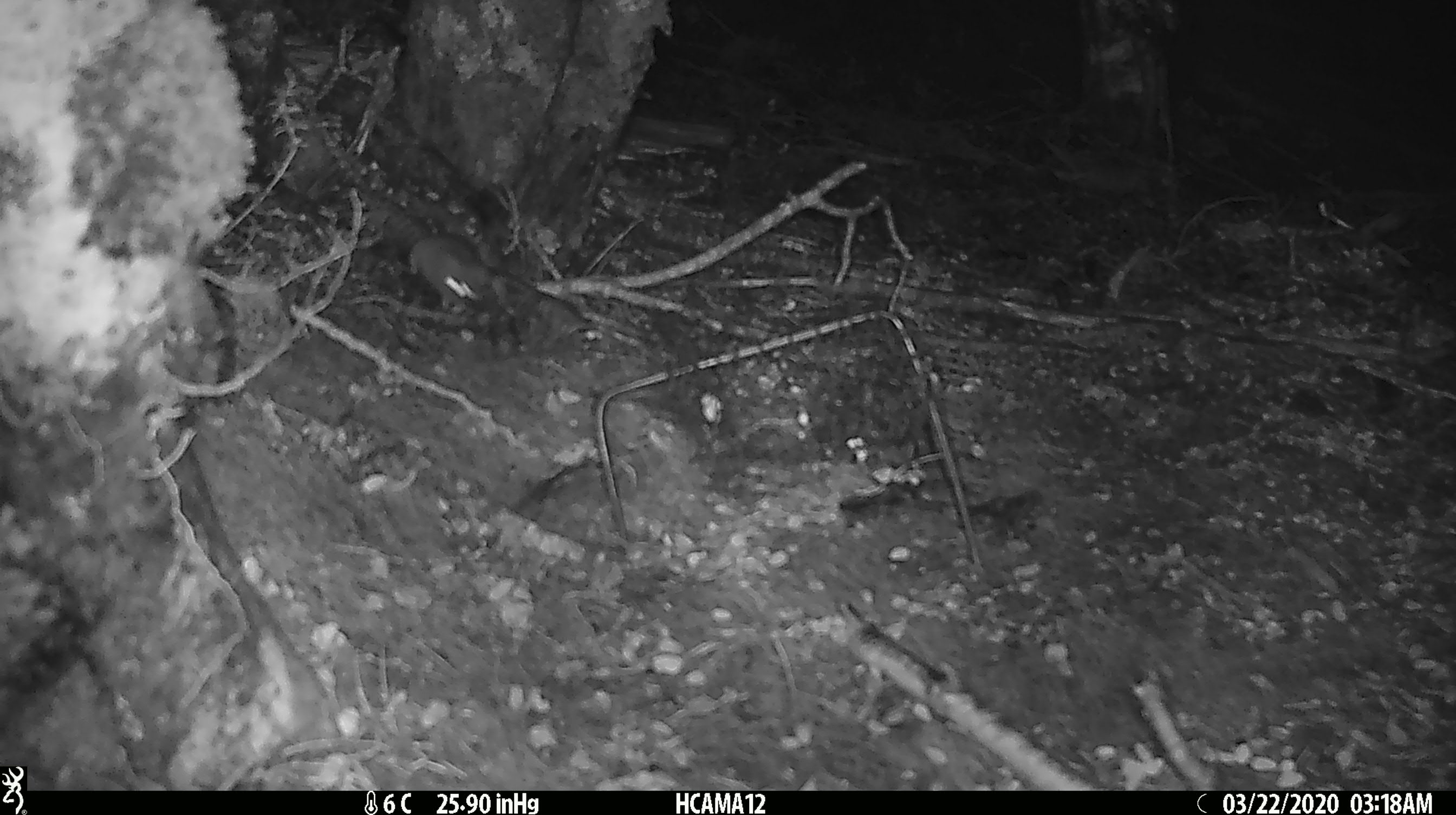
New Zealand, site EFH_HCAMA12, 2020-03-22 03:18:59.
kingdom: Animalia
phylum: Chordata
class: Mammalia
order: Rodentia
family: Muridae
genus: Mus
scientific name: Mus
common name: mouse